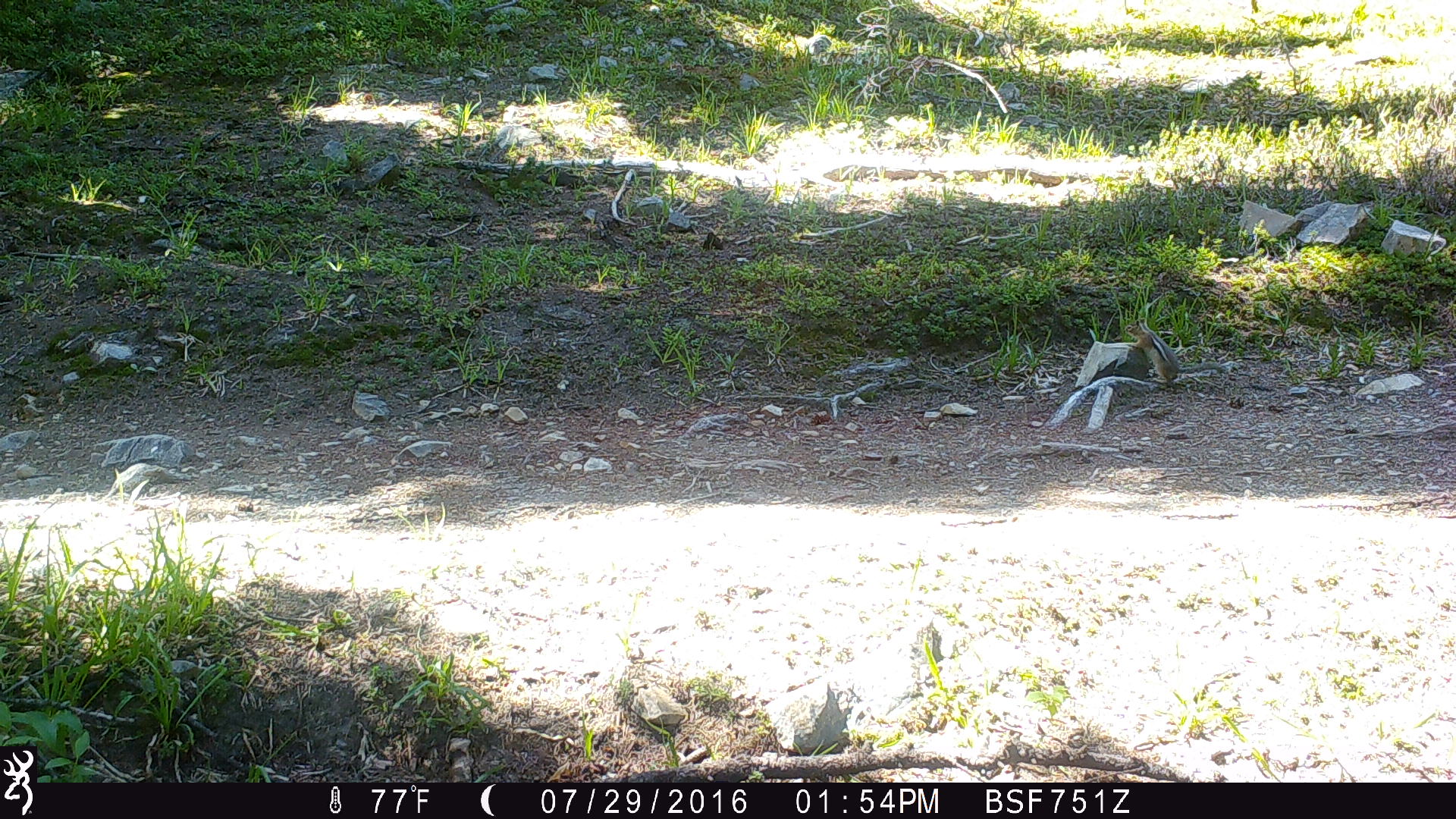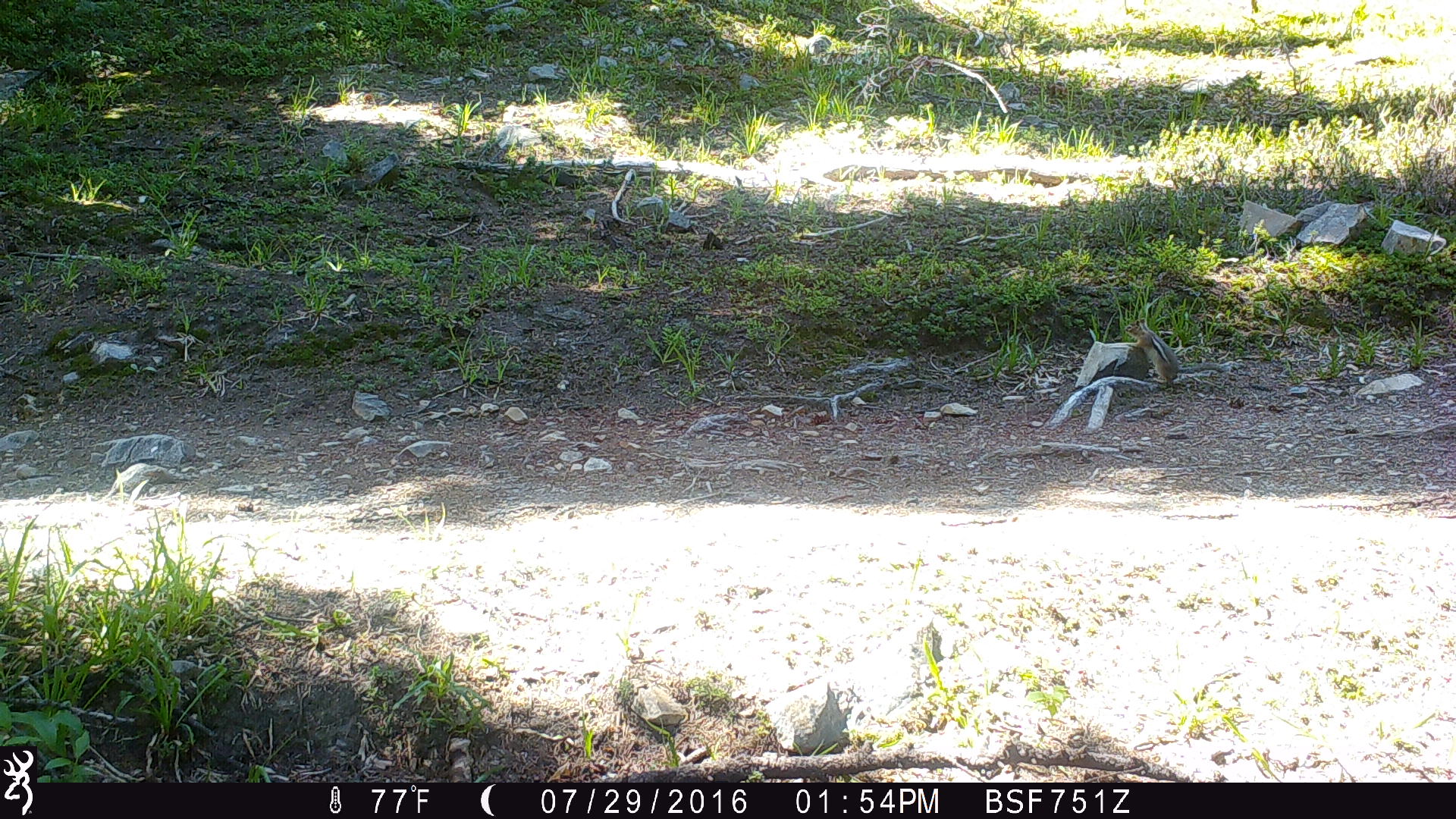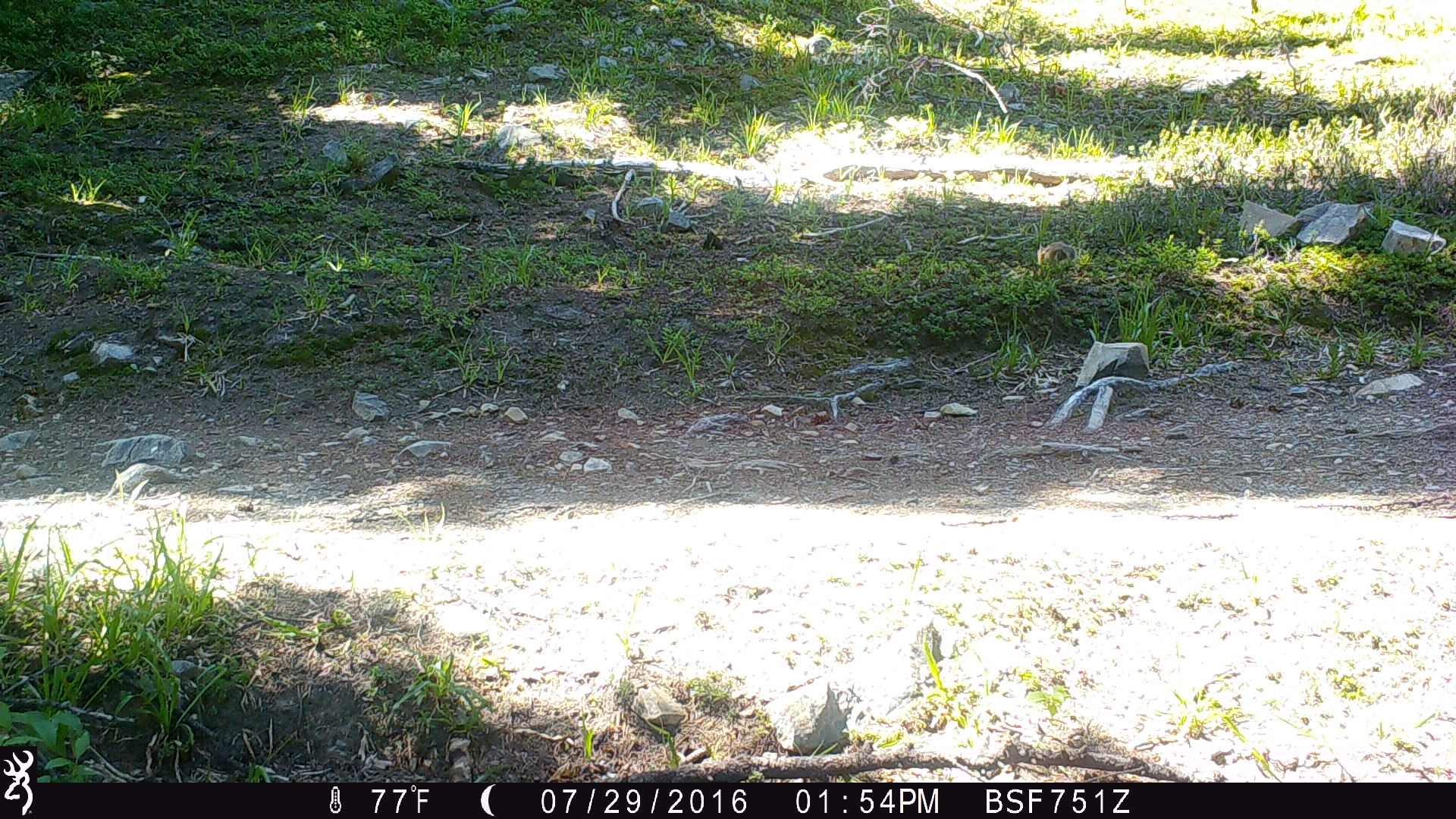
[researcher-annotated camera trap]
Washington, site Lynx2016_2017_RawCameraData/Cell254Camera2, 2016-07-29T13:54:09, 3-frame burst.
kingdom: Animalia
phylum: Chordata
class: Mammalia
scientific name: Mammalia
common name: small mammal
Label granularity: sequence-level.